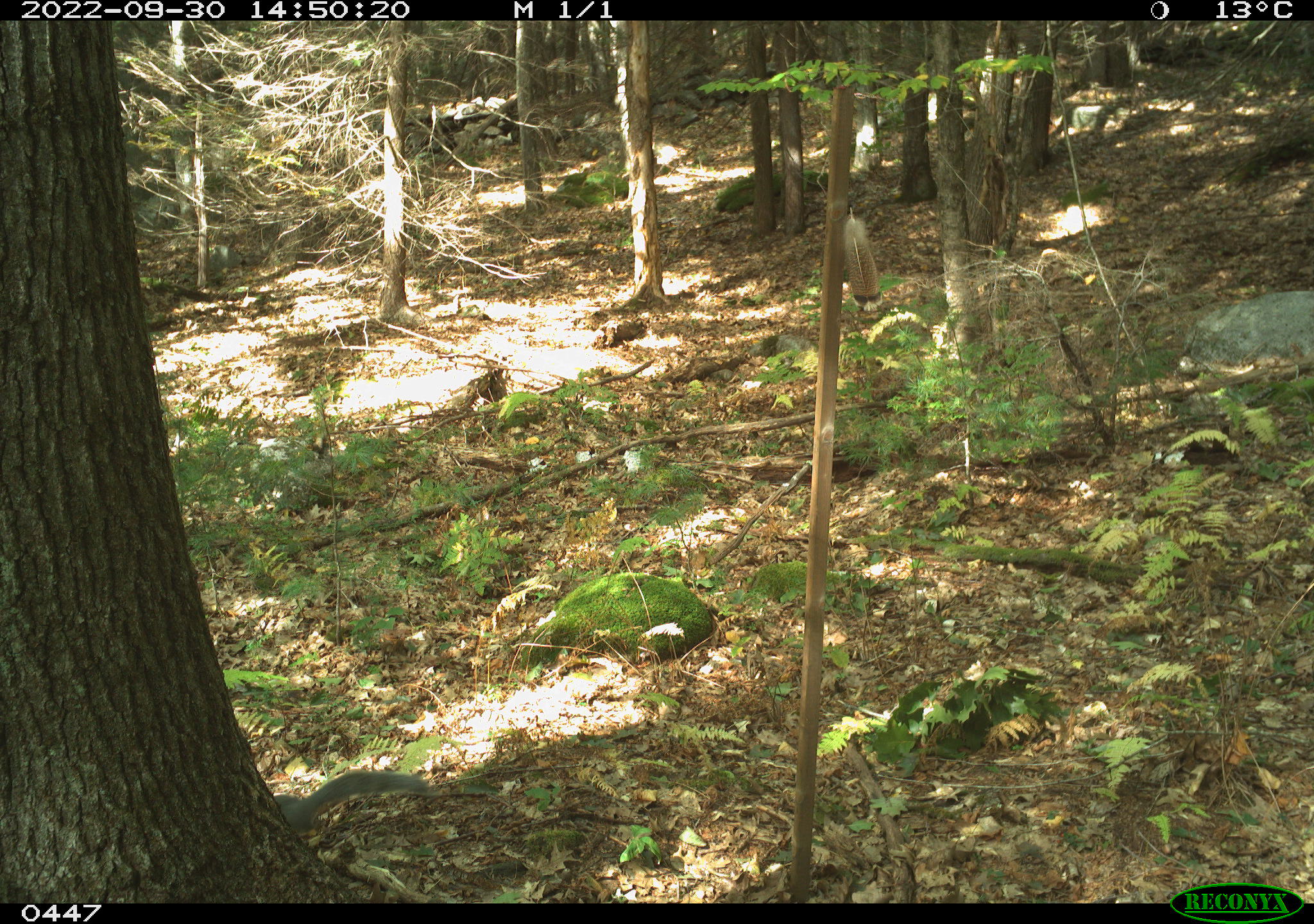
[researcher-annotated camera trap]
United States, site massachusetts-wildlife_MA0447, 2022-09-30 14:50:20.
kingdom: Animalia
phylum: Chordata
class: Mammalia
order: Rodentia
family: Sciuridae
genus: Sciurus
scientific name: Sciurus carolinensis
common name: gray squirrel